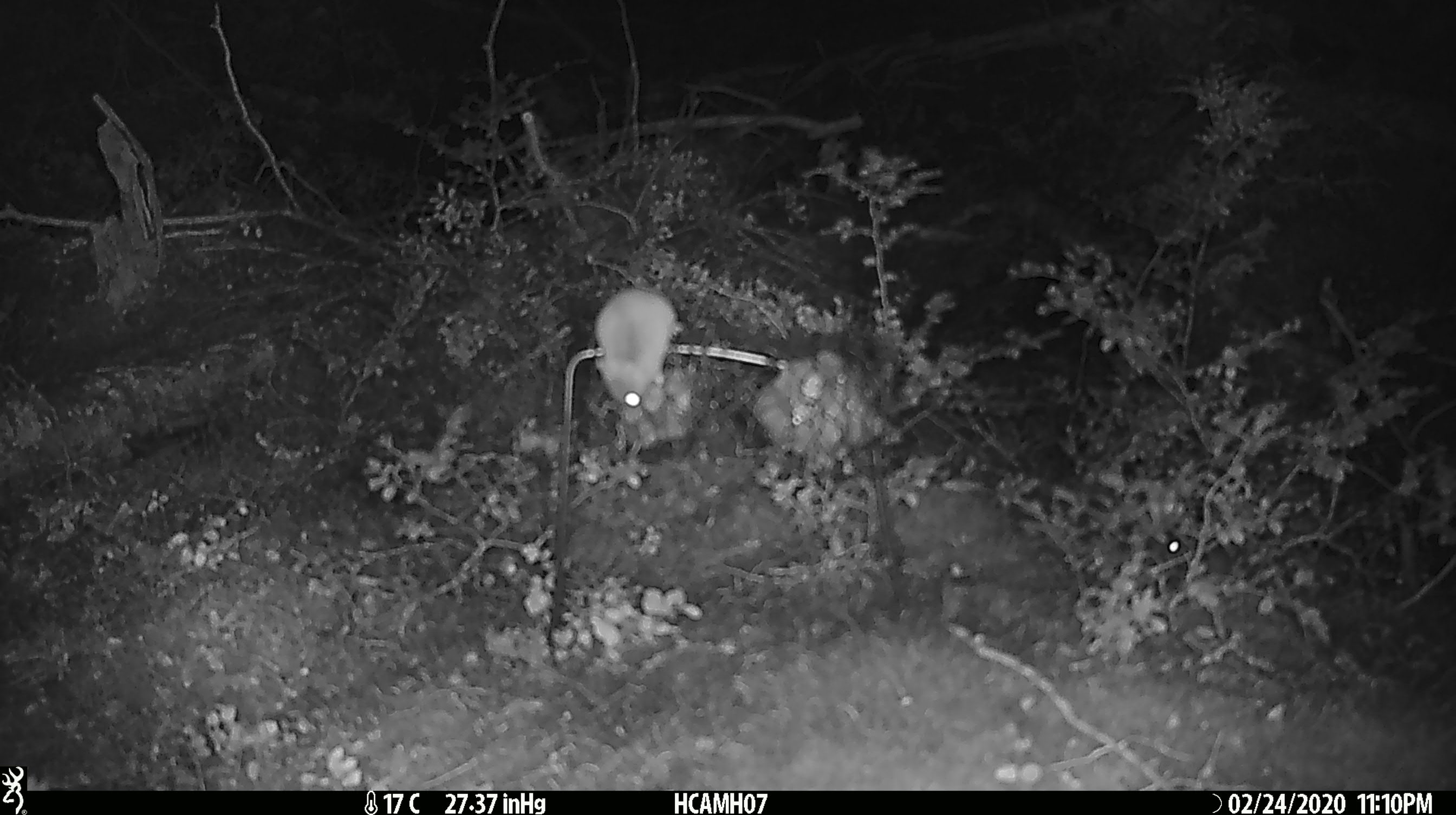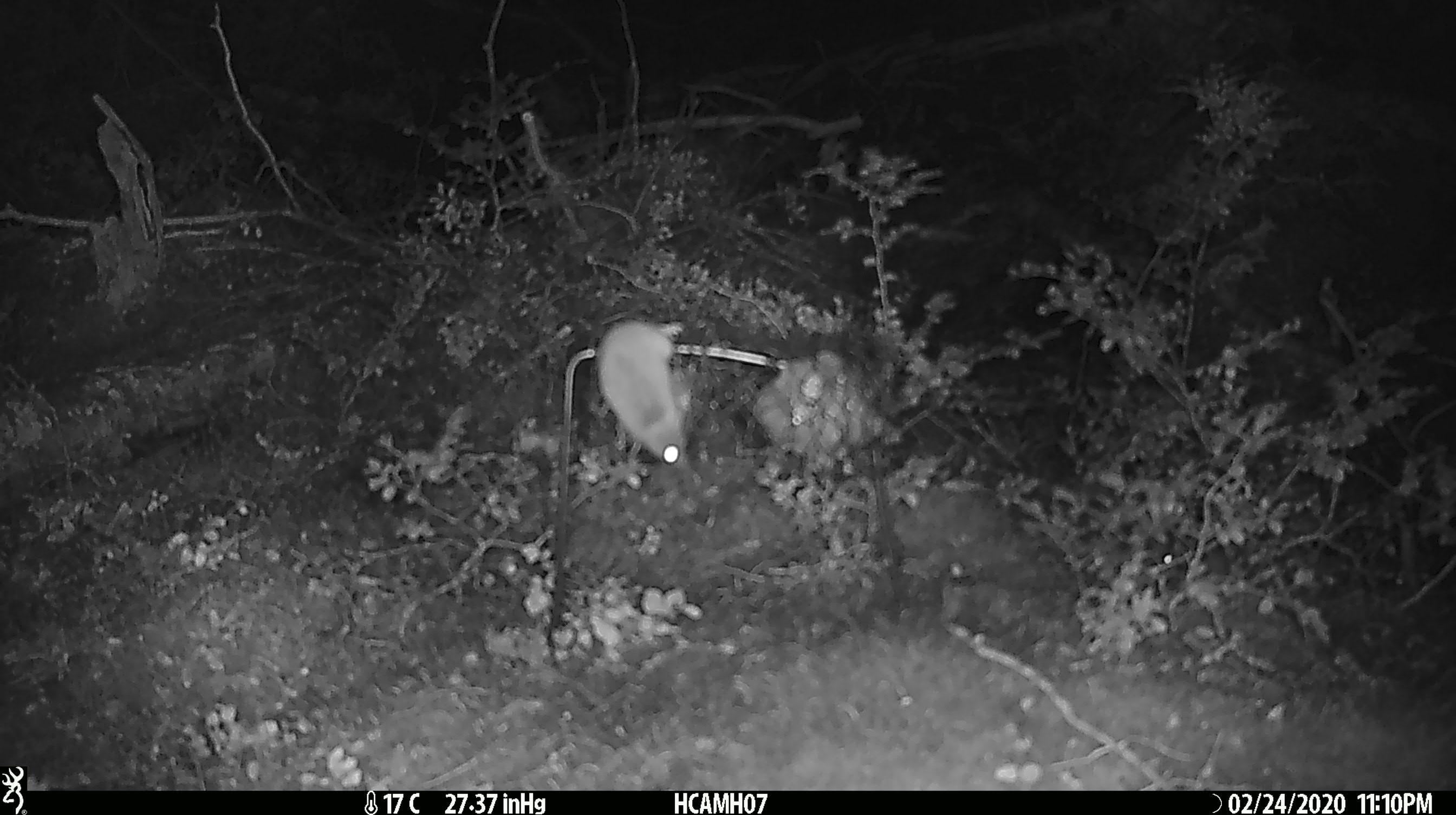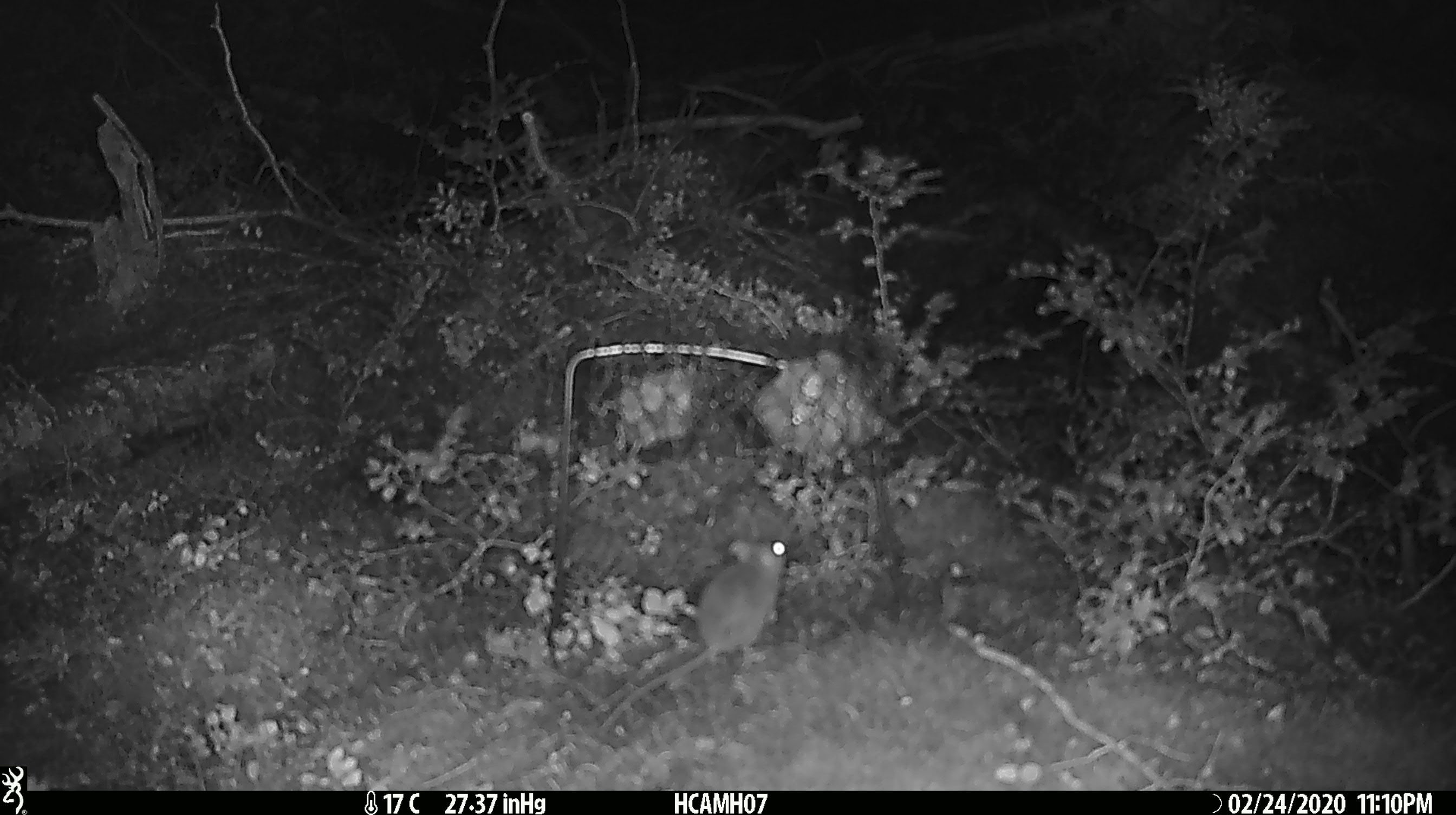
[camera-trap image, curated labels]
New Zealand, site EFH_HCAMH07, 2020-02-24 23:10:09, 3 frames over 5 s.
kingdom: Animalia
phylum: Chordata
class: Mammalia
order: Rodentia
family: Muridae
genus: Mus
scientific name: Mus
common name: mouse